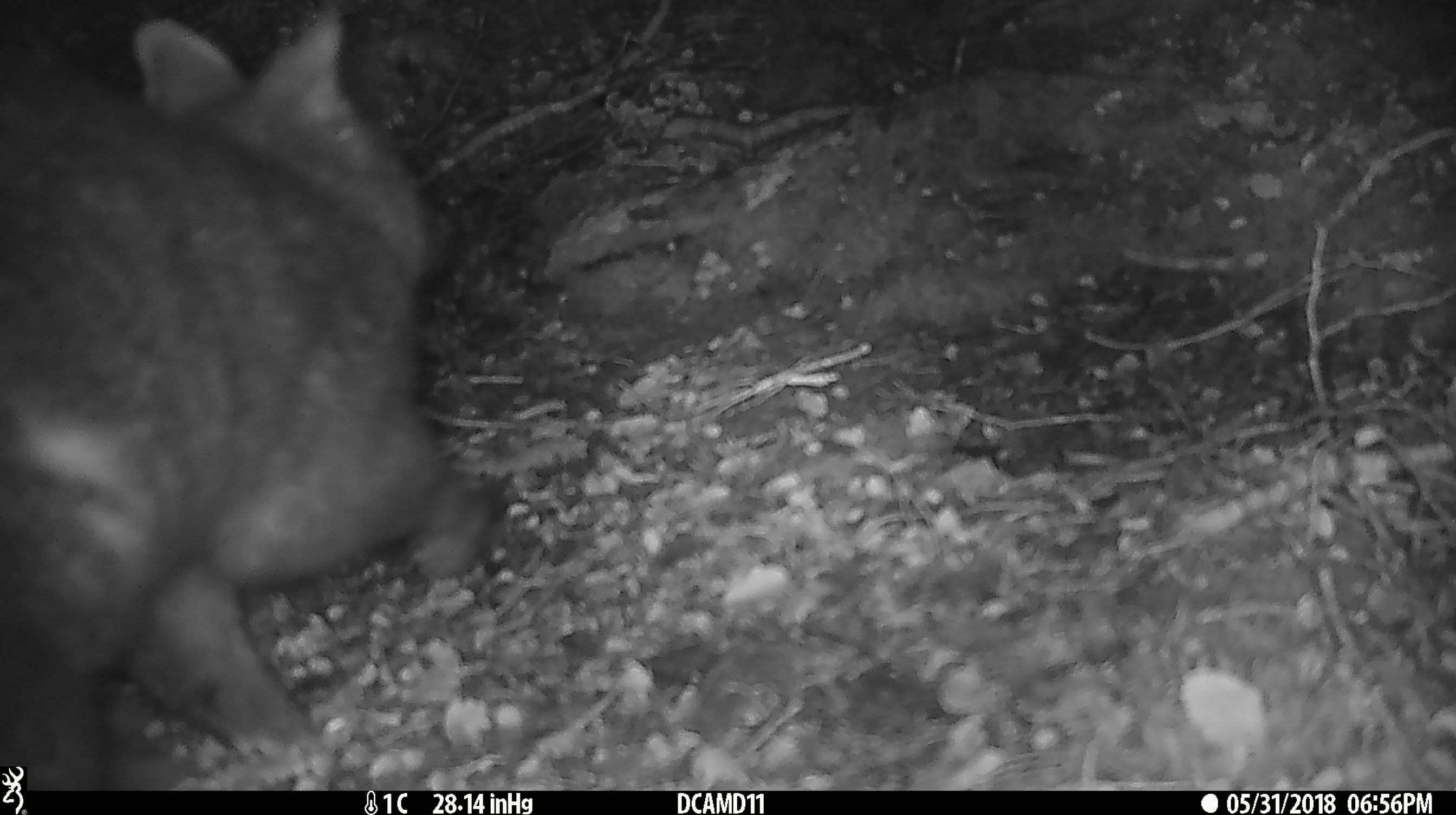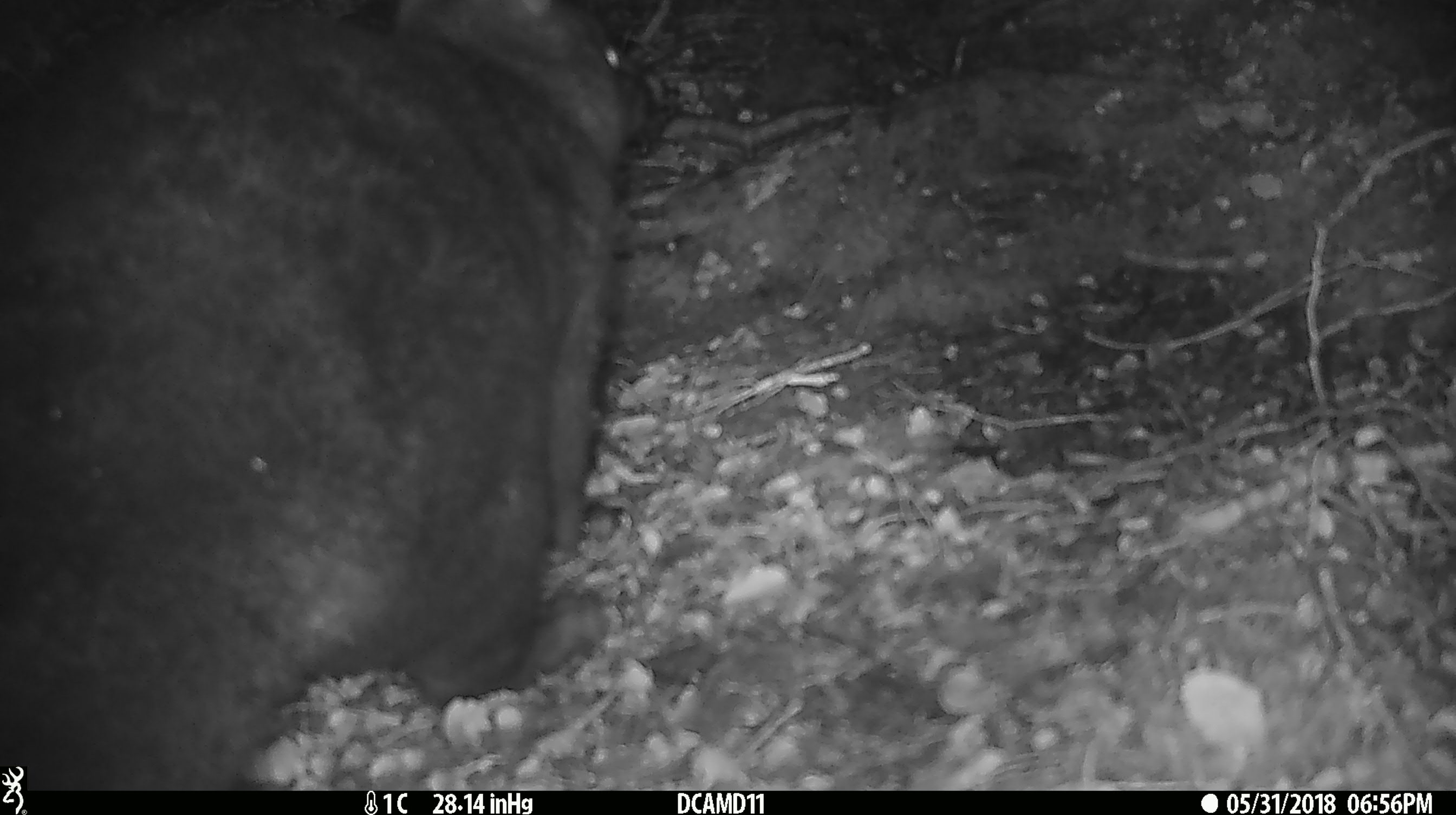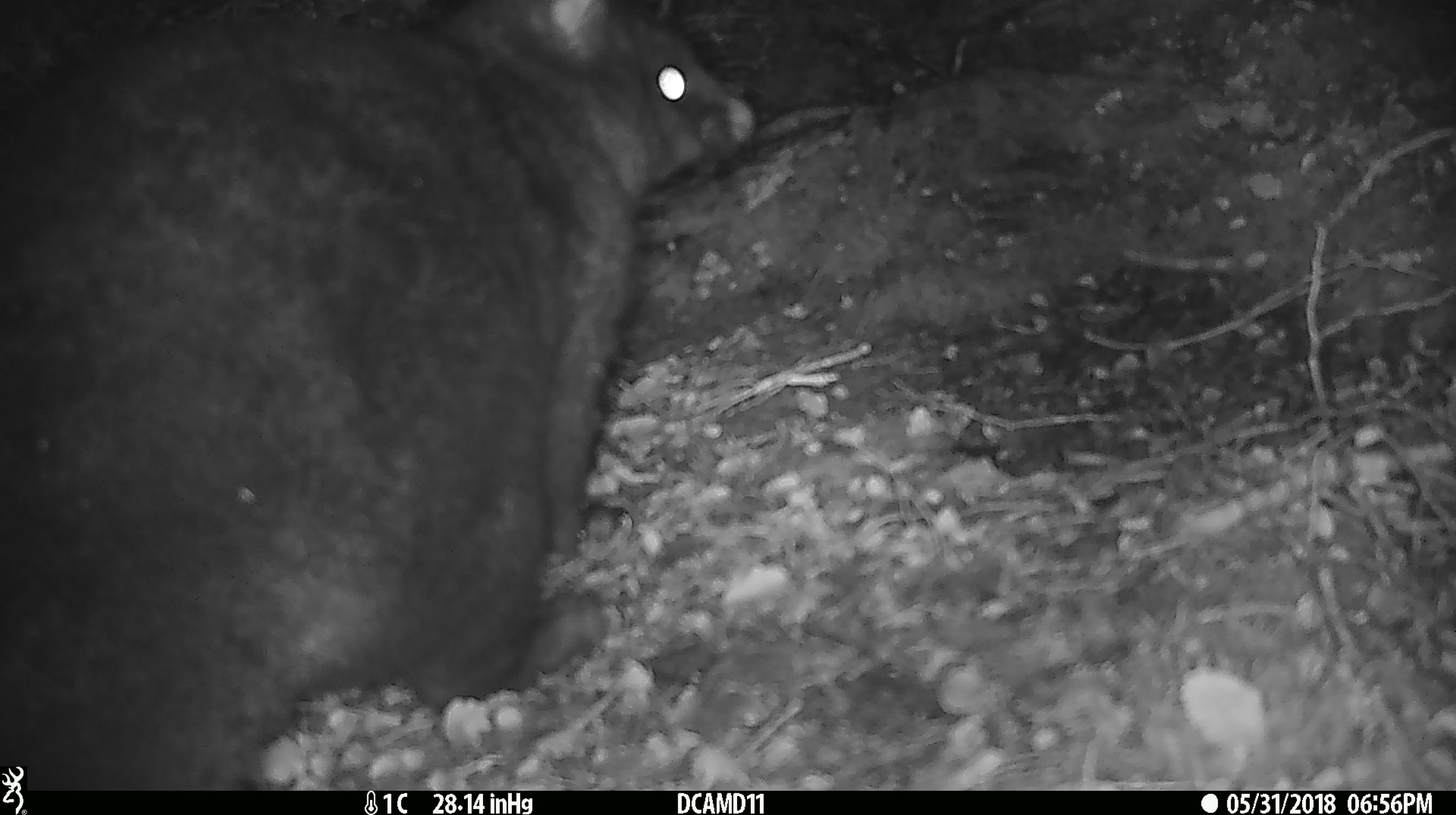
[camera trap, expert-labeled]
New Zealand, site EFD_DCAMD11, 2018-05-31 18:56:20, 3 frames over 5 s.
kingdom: Animalia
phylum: Chordata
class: Mammalia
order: Diprotodontia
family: Phalangeridae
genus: Trichosurus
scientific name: Trichosurus vulpecula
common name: common brushtail possum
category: possum